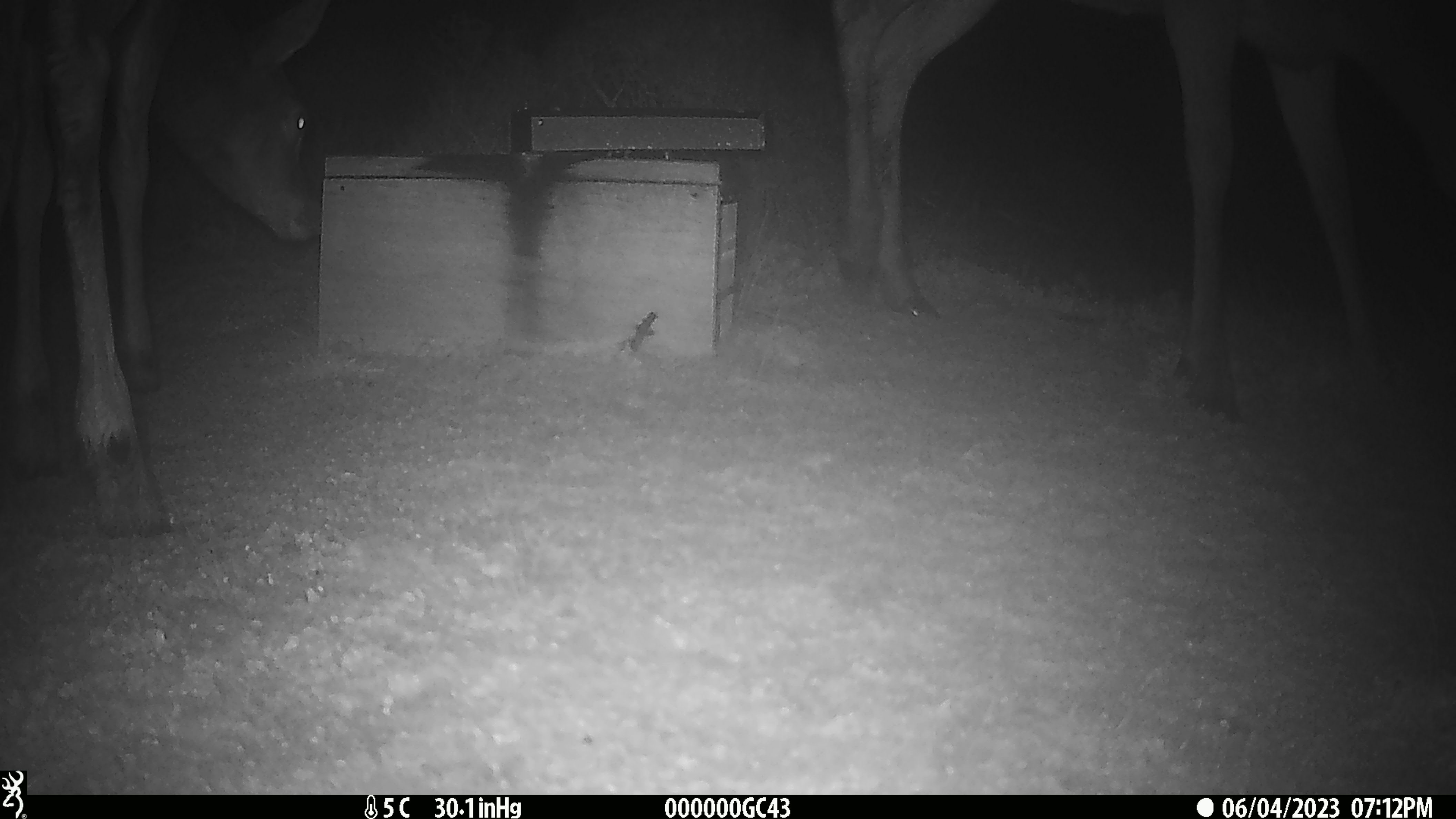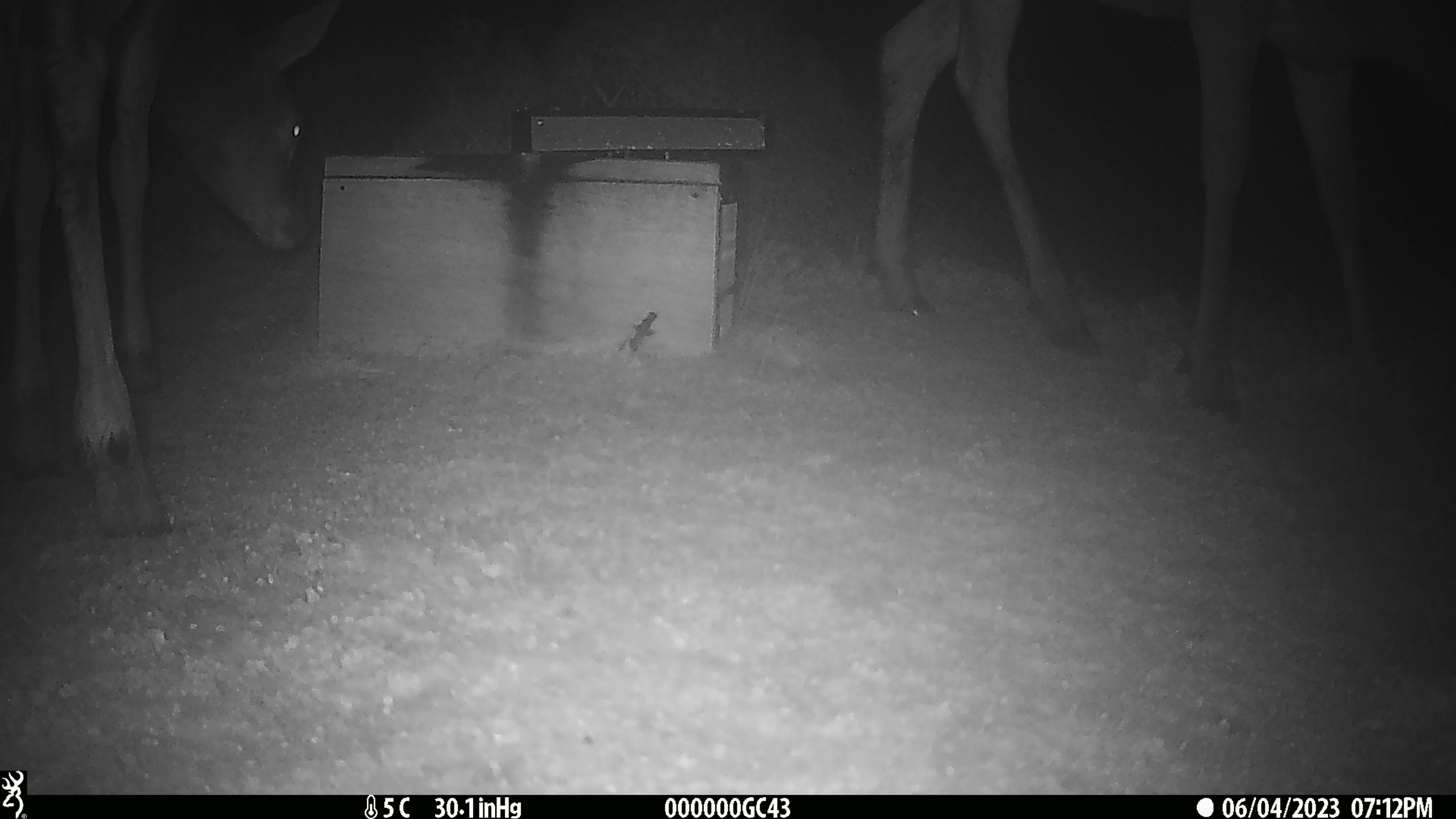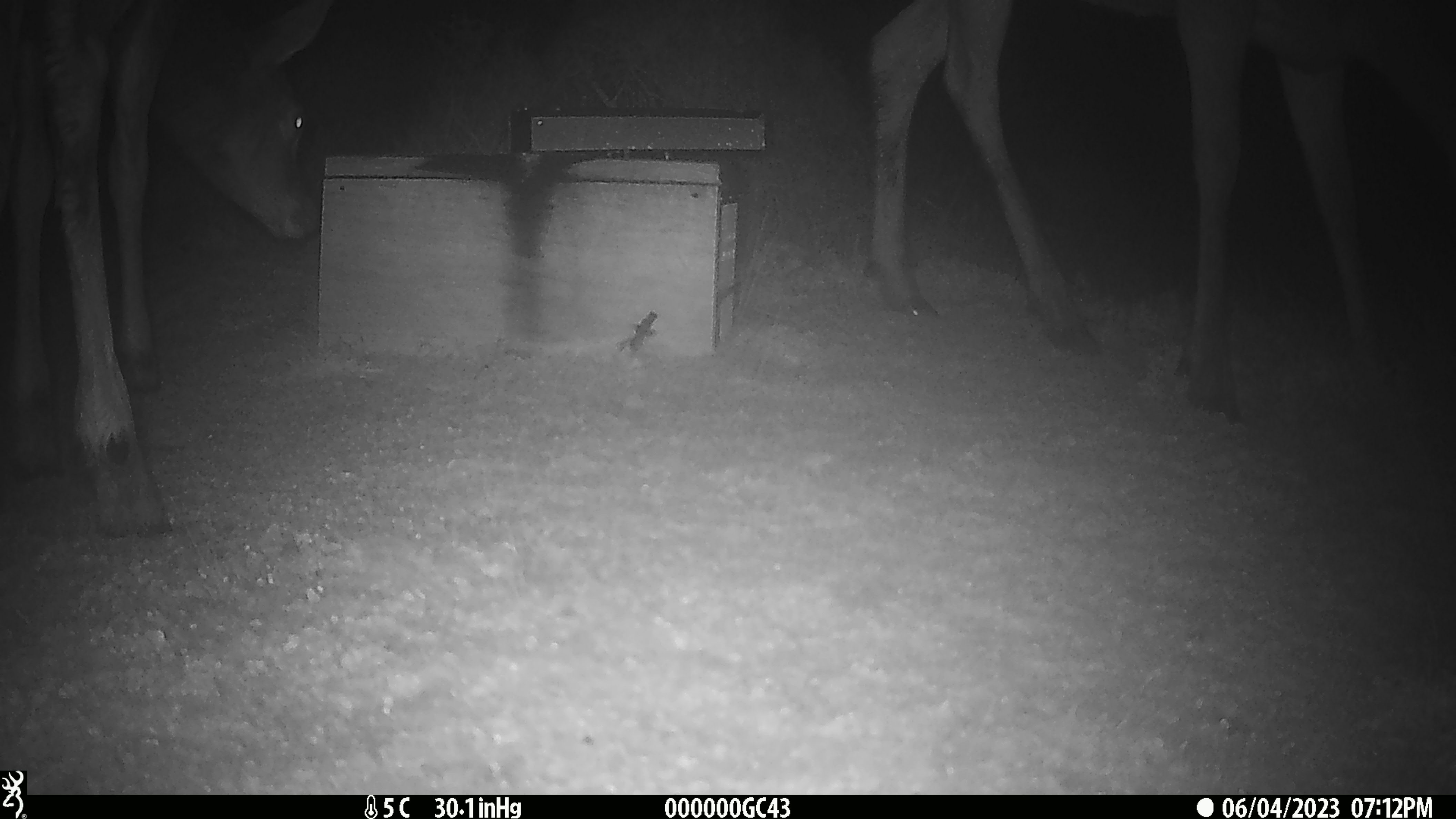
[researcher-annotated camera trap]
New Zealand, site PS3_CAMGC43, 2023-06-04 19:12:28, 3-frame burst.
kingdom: Animalia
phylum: Chordata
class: Mammalia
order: Artiodactyla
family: Cervidae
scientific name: Cervidae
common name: deer